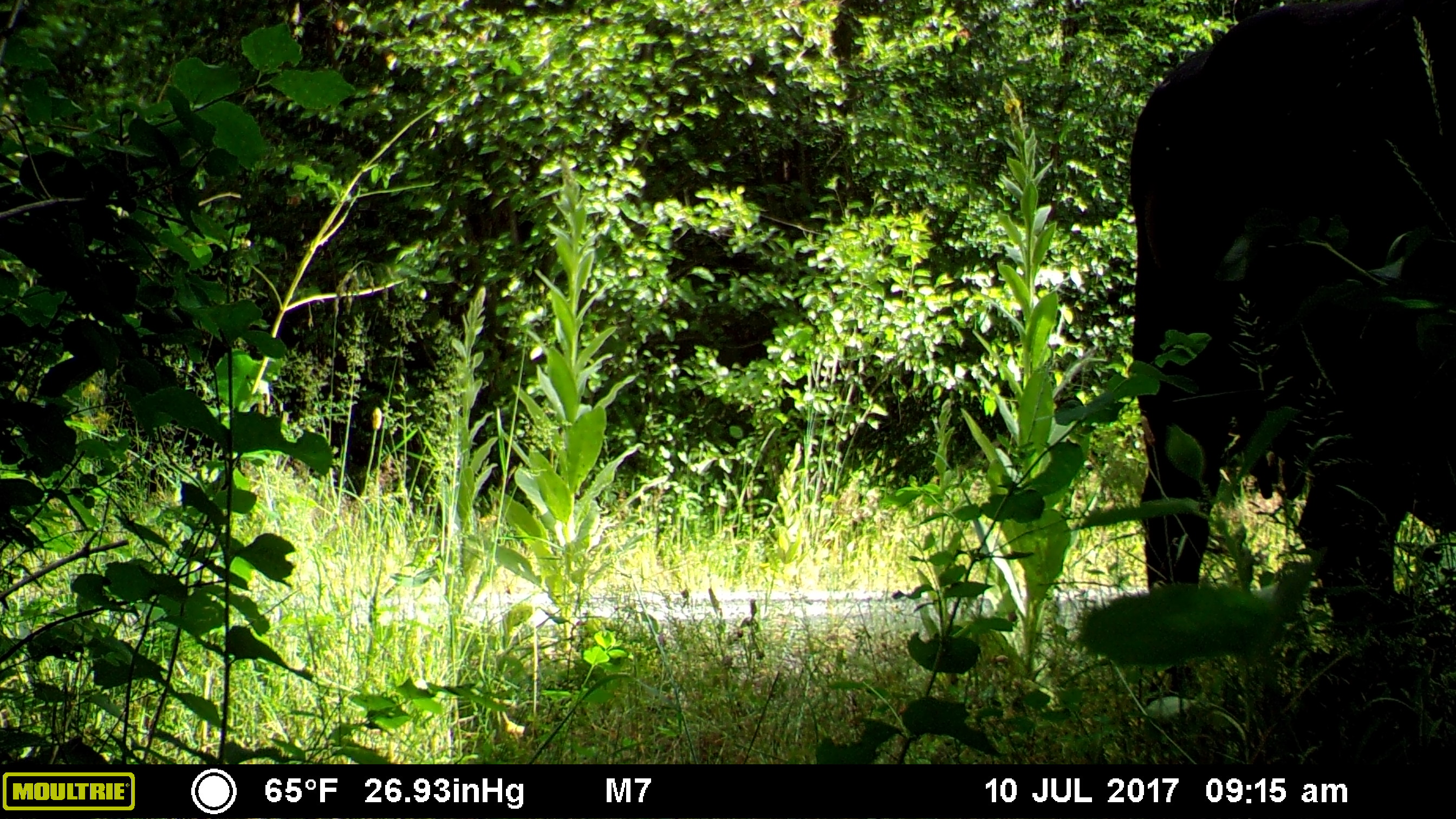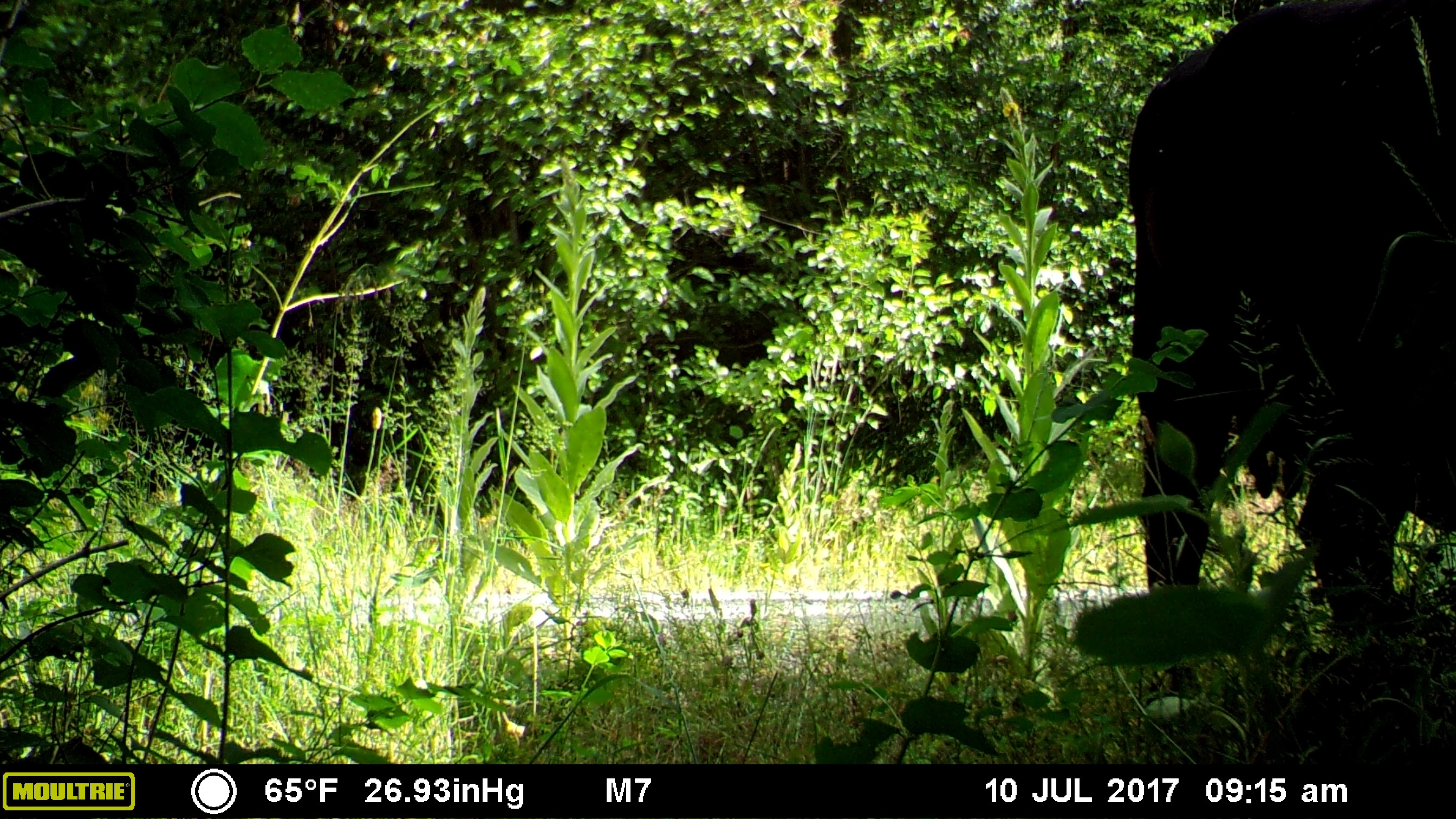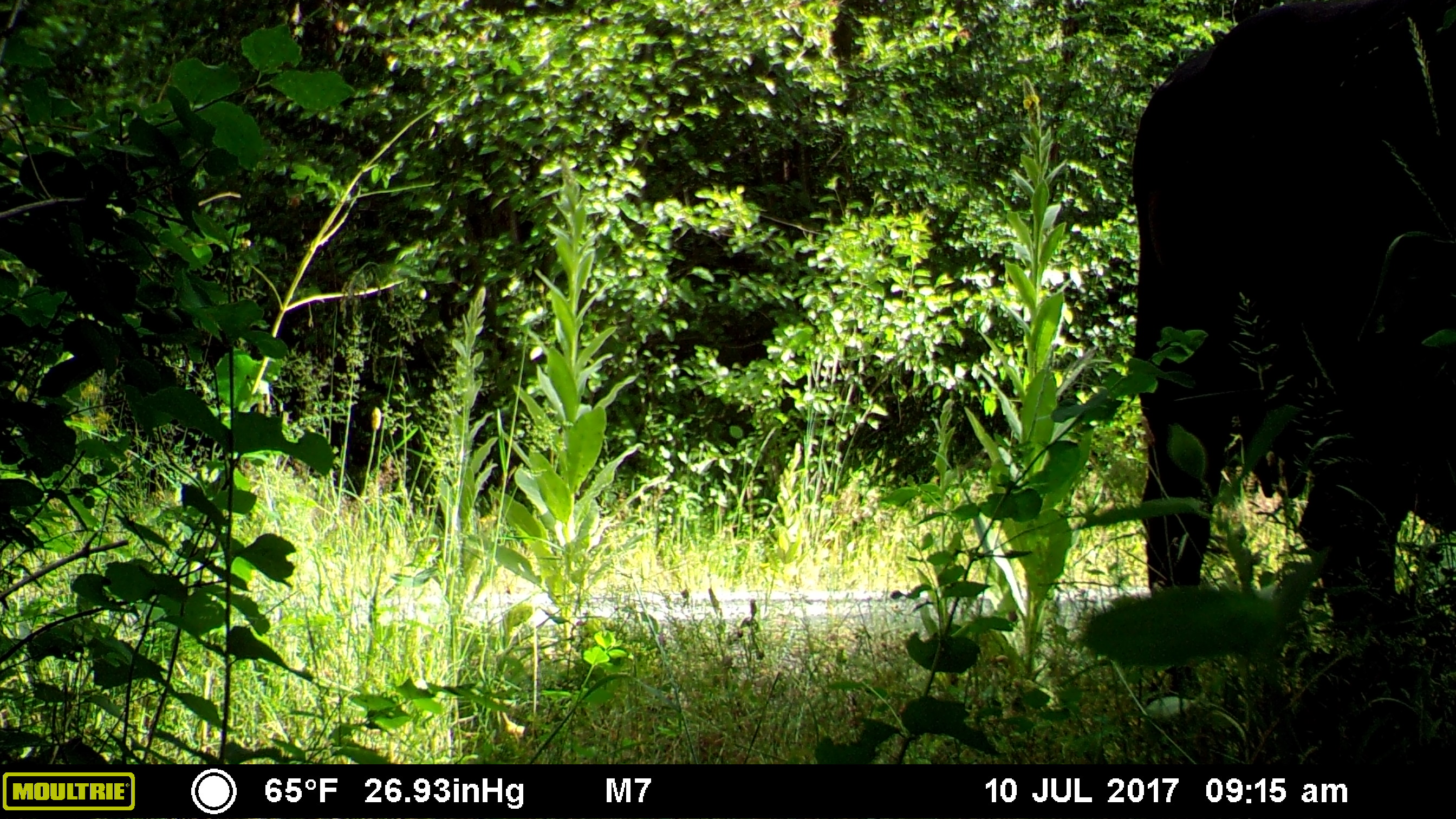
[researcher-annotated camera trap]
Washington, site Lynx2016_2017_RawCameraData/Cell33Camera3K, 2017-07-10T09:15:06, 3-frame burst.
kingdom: Animalia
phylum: Chordata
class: Mammalia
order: Artiodactyla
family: Bovidae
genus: Bos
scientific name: Bos taurus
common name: domestic cattle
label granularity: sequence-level